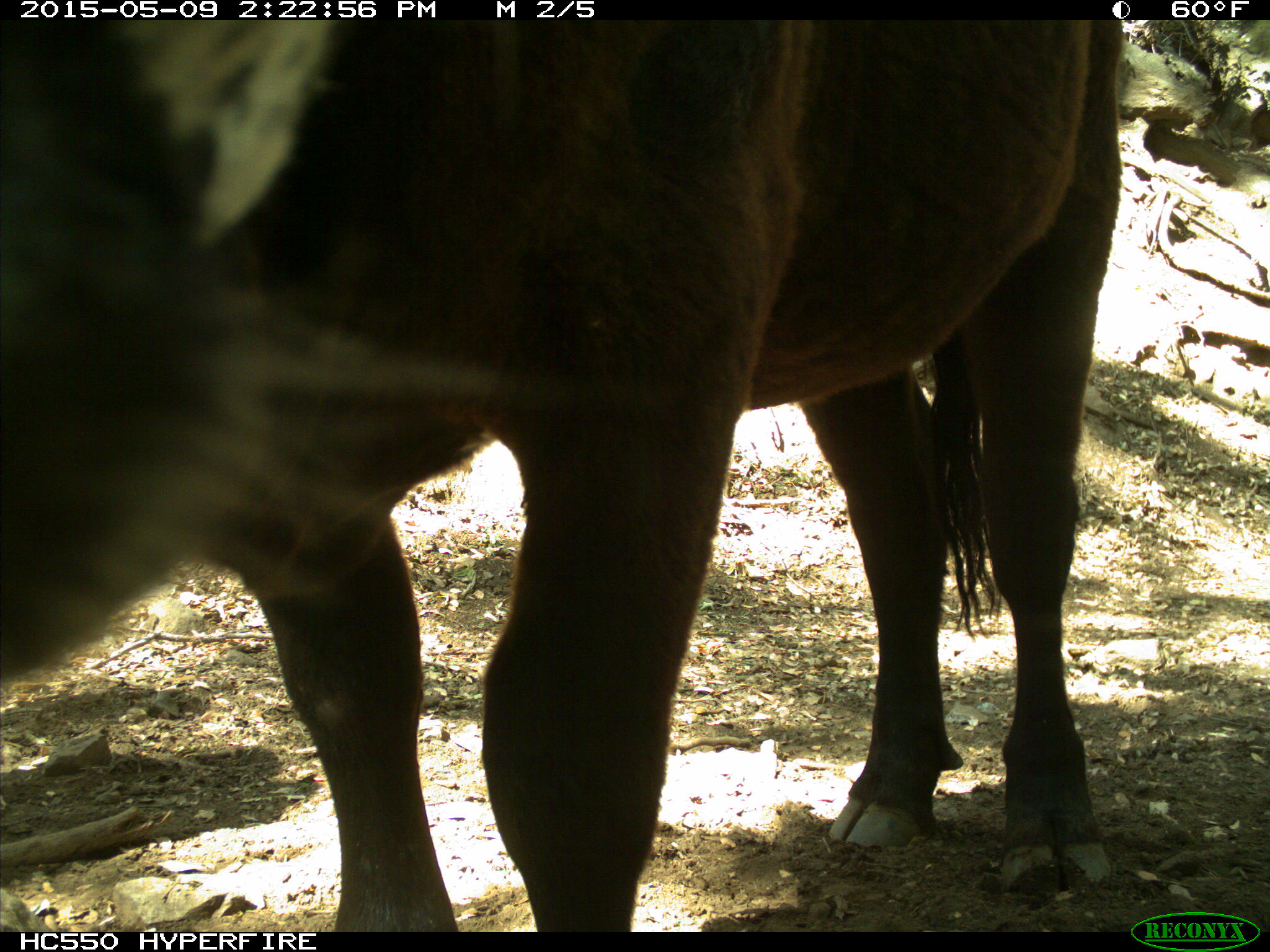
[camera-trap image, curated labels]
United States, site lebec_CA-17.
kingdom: Animalia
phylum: Chordata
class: Mammalia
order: Artiodactyla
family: Bovidae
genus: Bos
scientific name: Bos taurus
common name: domestic cow